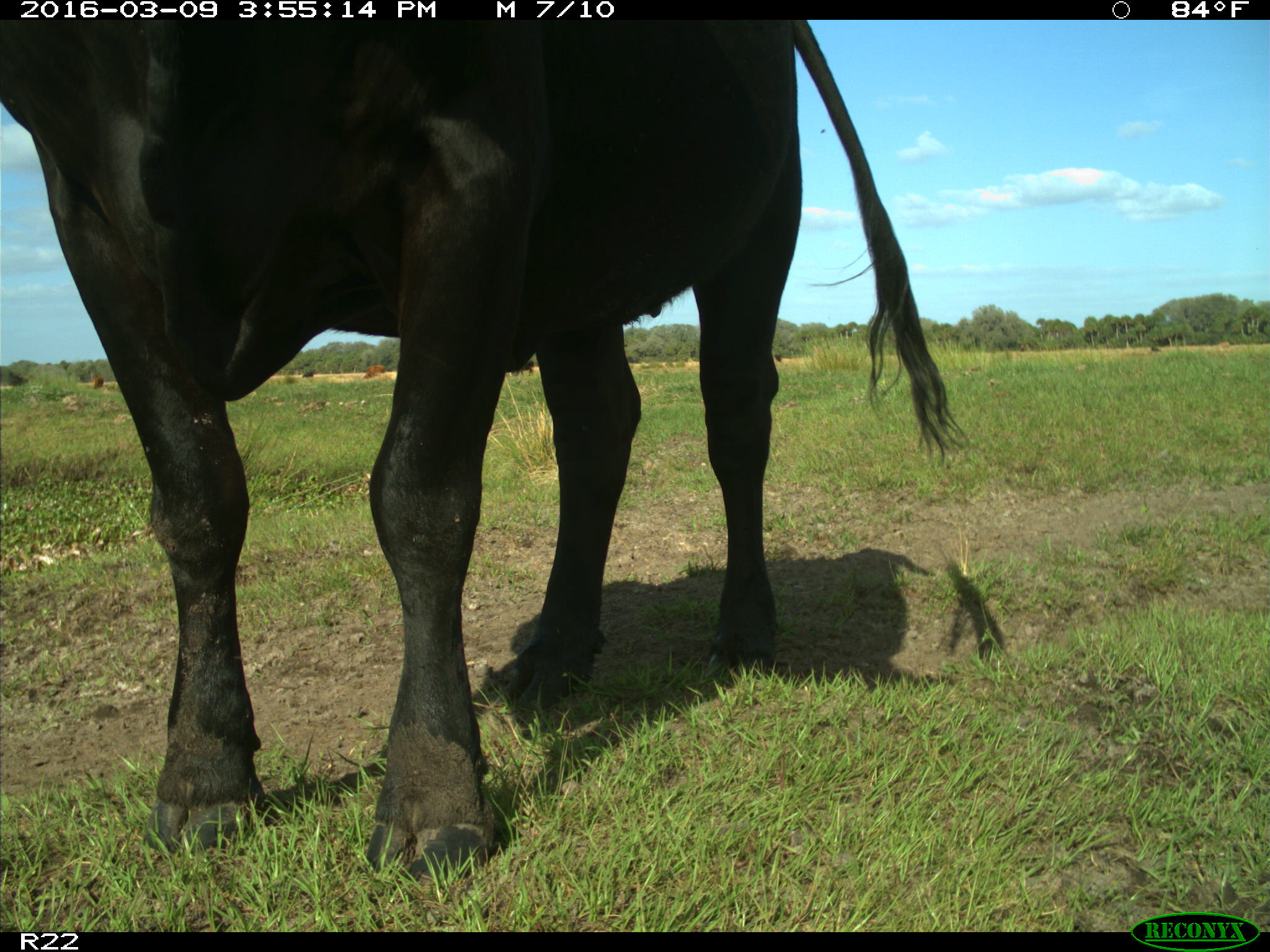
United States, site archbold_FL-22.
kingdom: Animalia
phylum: Chordata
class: Mammalia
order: Artiodactyla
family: Bovidae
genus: Bos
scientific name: Bos taurus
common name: domestic cow